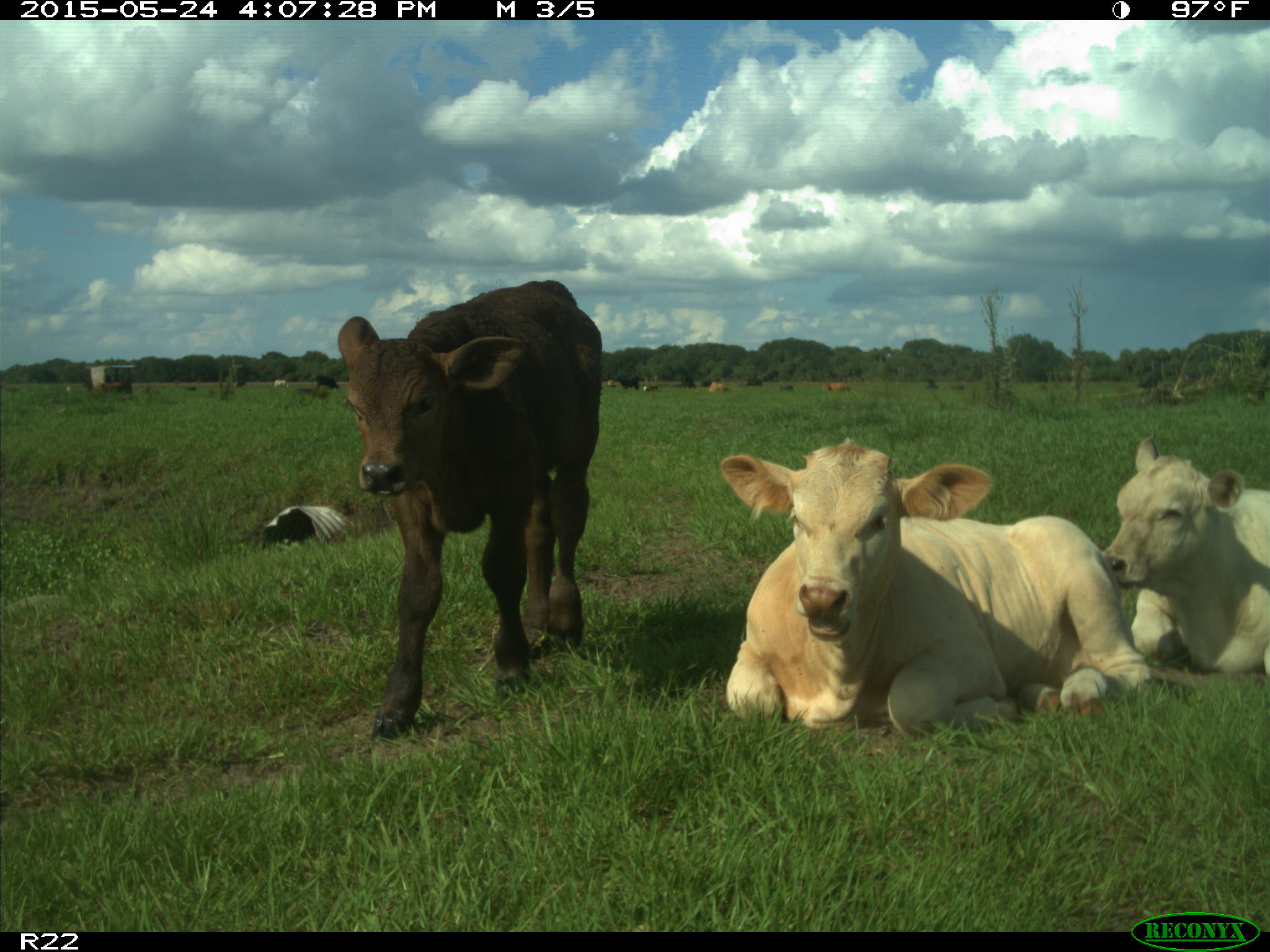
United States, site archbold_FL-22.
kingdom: Animalia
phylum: Chordata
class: Mammalia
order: Artiodactyla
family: Bovidae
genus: Bos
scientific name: Bos taurus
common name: domestic cow